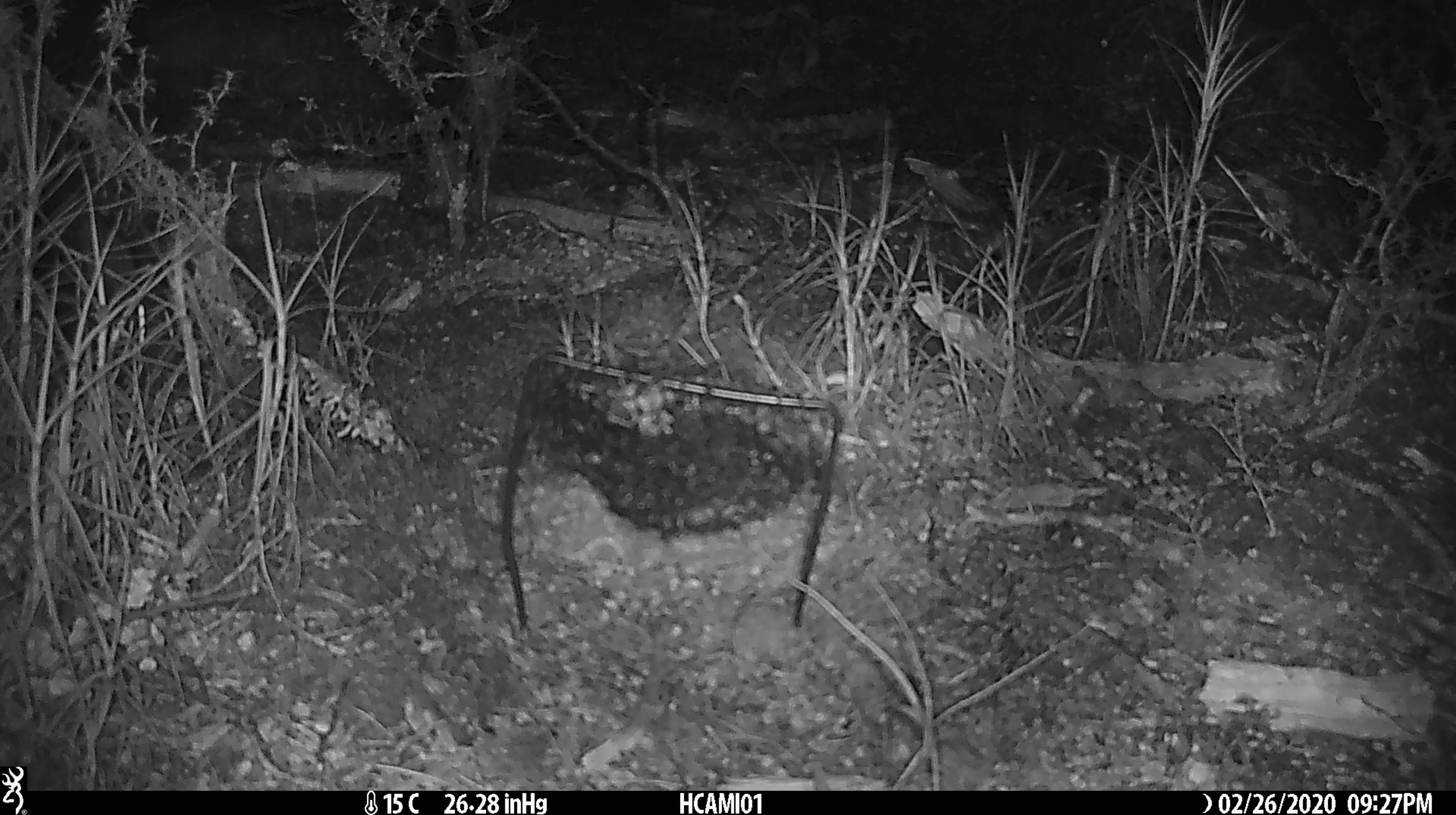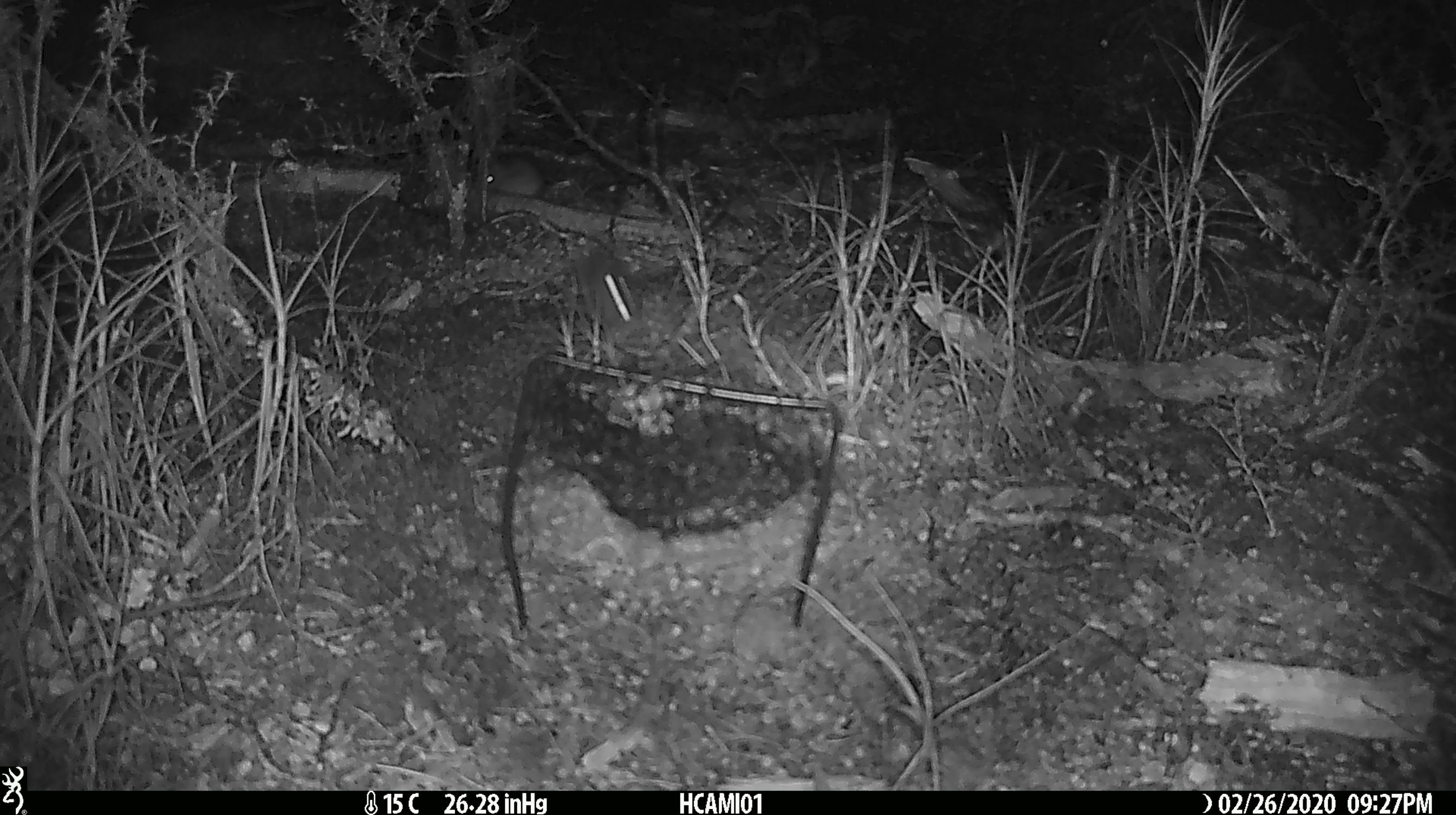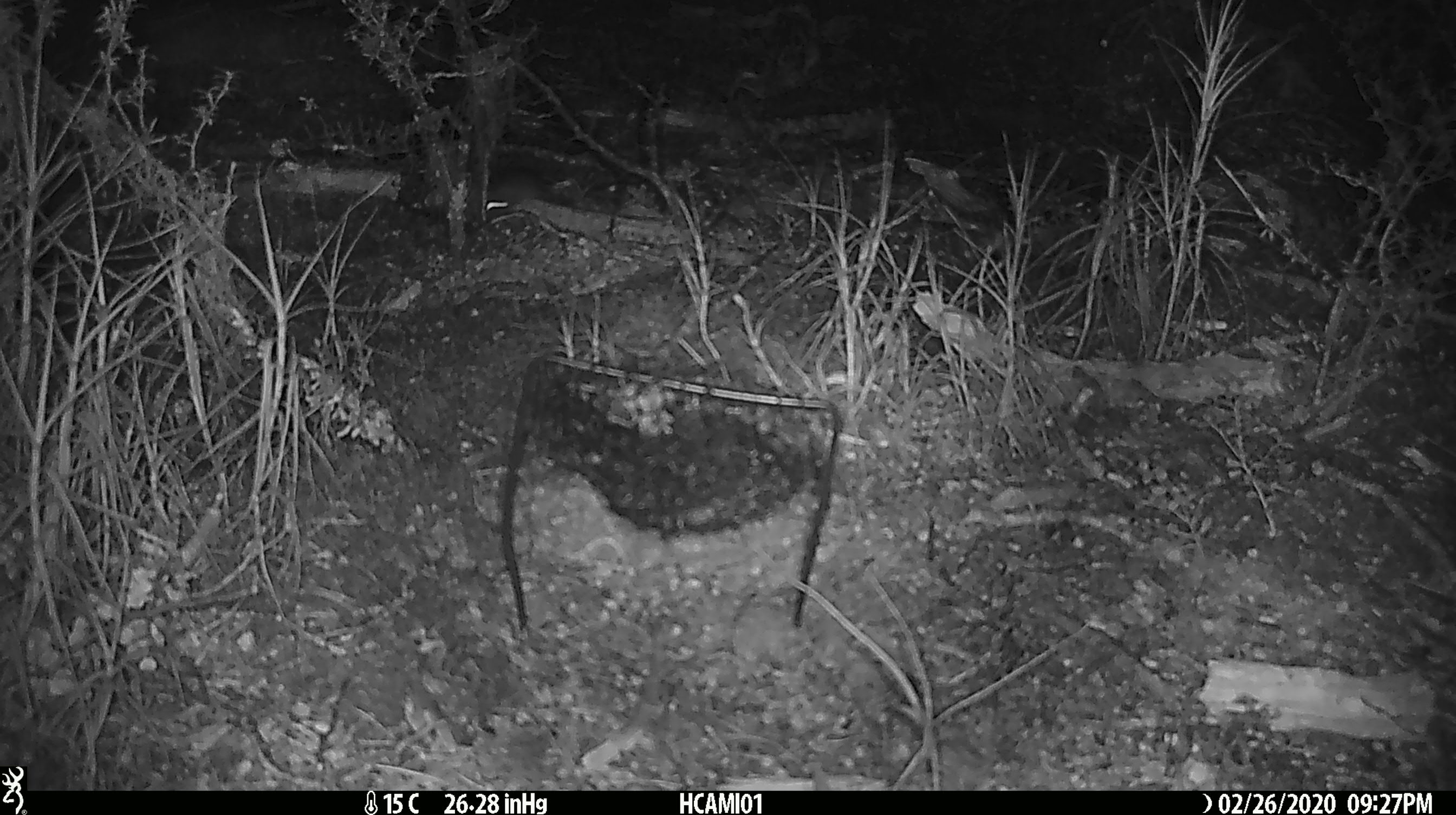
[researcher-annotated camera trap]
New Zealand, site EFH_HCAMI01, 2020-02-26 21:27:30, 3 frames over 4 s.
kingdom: Animalia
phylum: Chordata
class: Mammalia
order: Rodentia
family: Muridae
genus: Mus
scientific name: Mus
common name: mouse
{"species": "mouse (Mus)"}